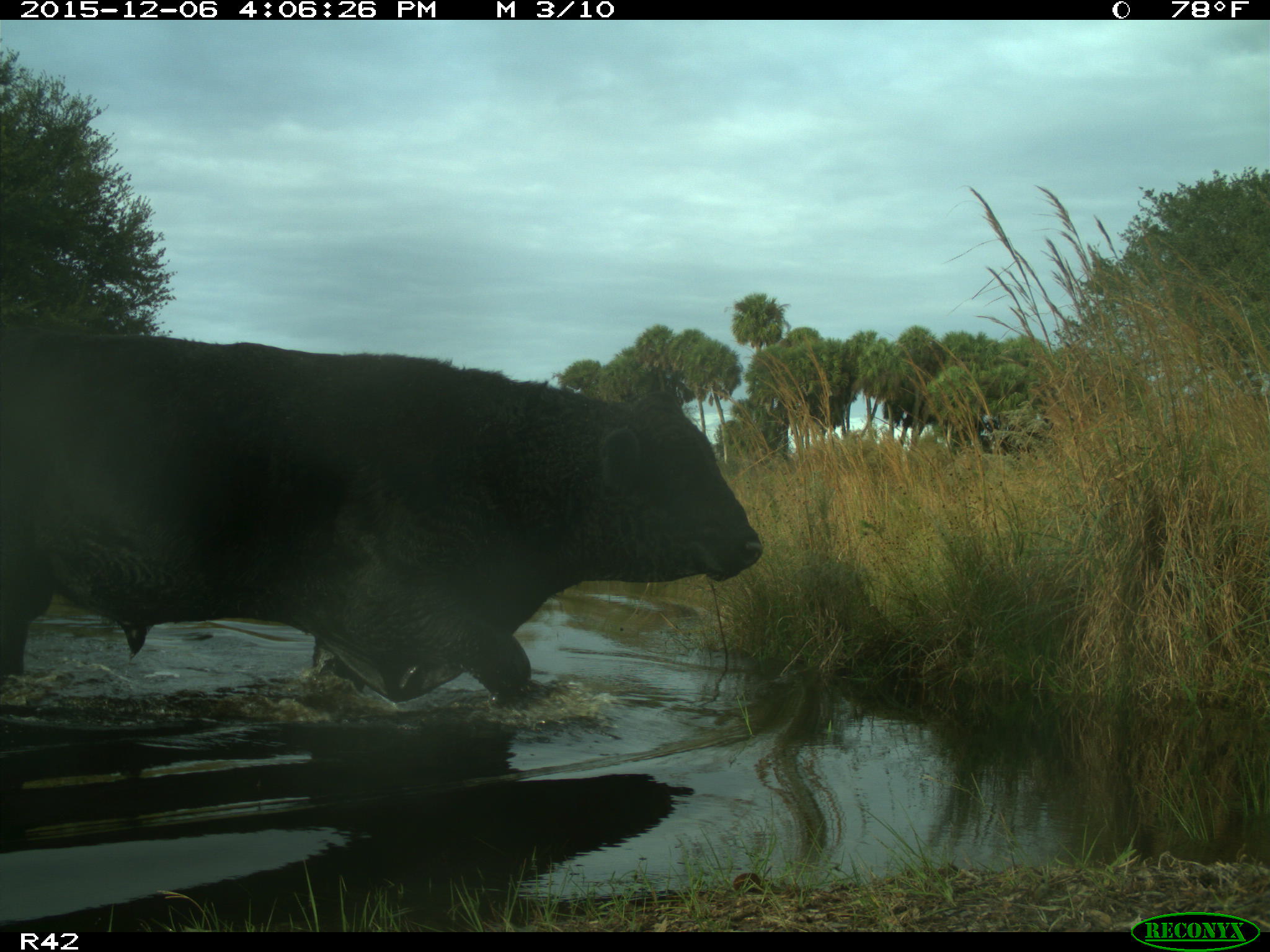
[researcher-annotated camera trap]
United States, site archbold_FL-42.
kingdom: Animalia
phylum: Chordata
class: Mammalia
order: Artiodactyla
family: Bovidae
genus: Bos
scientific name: Bos taurus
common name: domestic cow